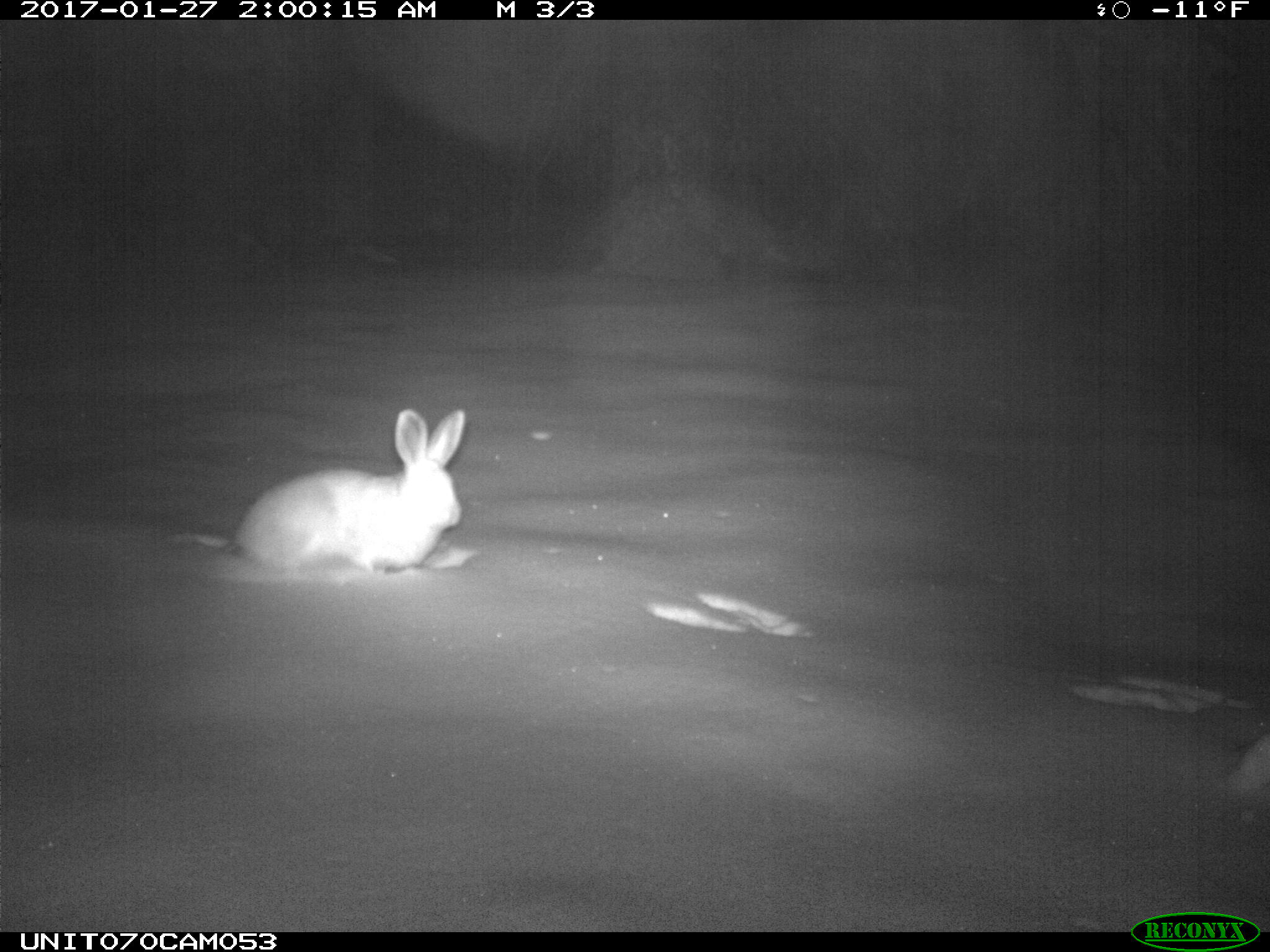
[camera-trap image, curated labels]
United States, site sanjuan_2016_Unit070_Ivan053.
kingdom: Animalia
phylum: Chordata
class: Mammalia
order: Lagomorpha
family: Leporidae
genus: Lepus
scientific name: Lepus americanus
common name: snowshoe hare